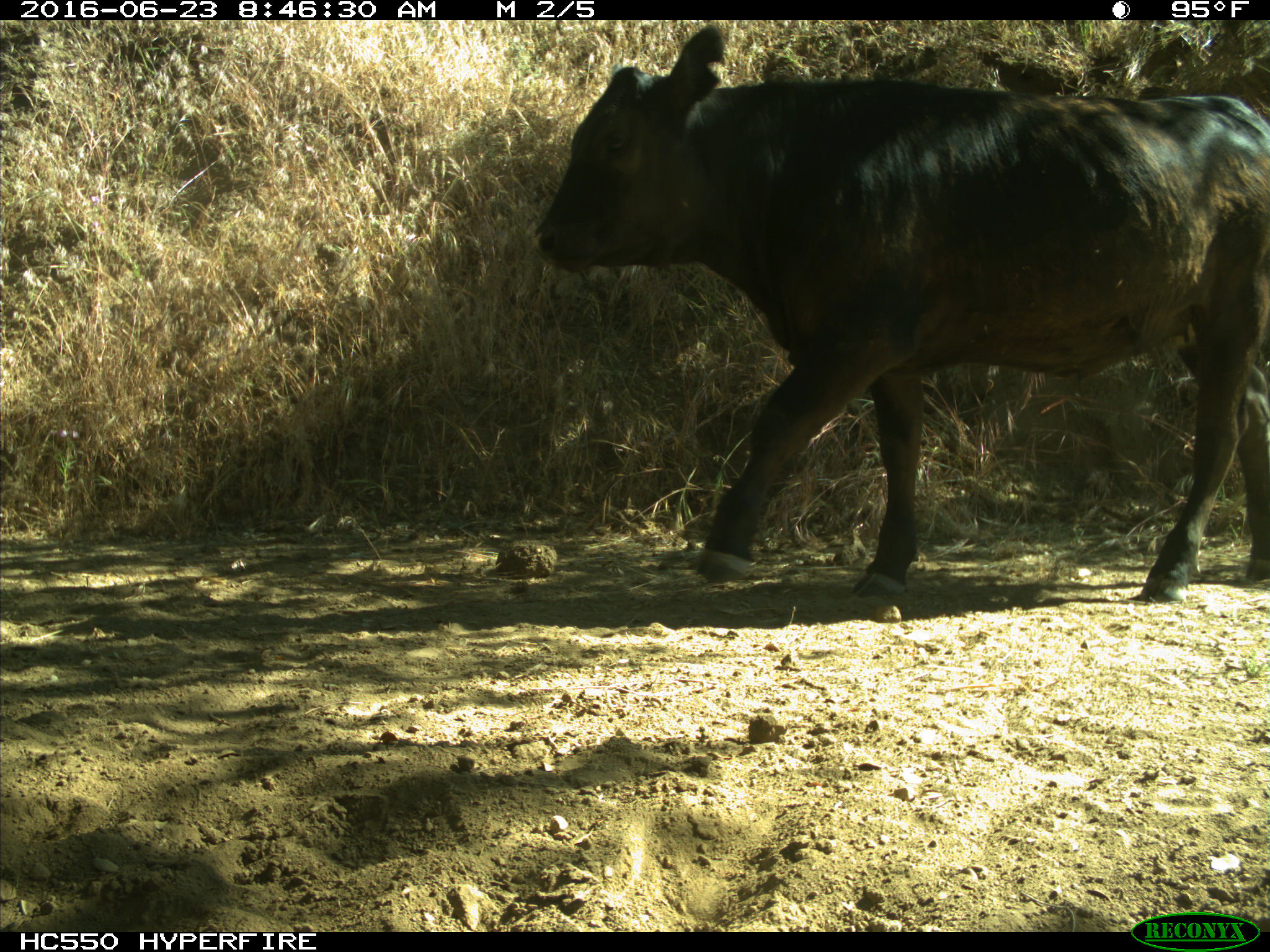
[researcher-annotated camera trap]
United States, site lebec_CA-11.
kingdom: Animalia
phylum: Chordata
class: Mammalia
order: Artiodactyla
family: Bovidae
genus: Bos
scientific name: Bos taurus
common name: domestic cow